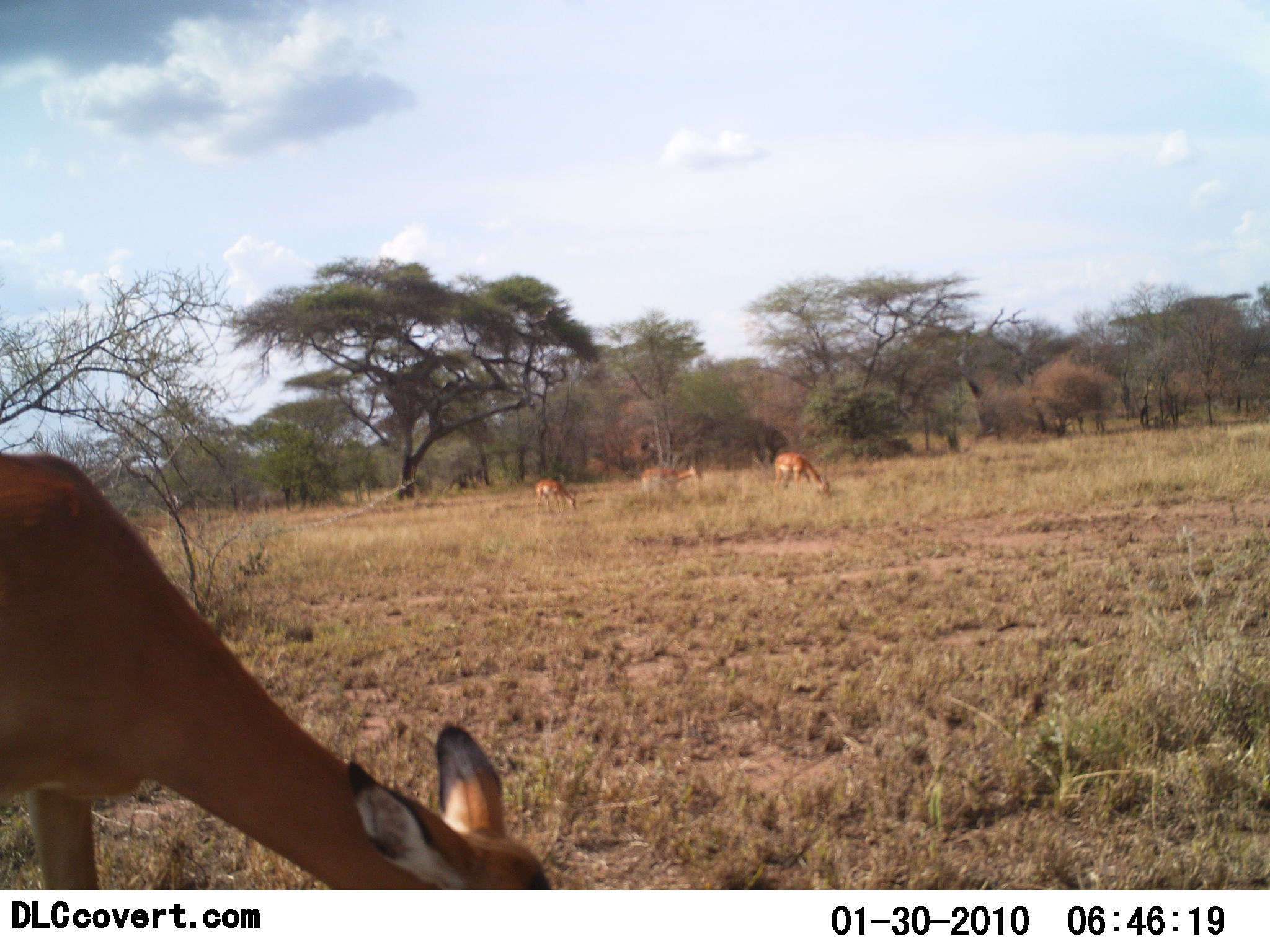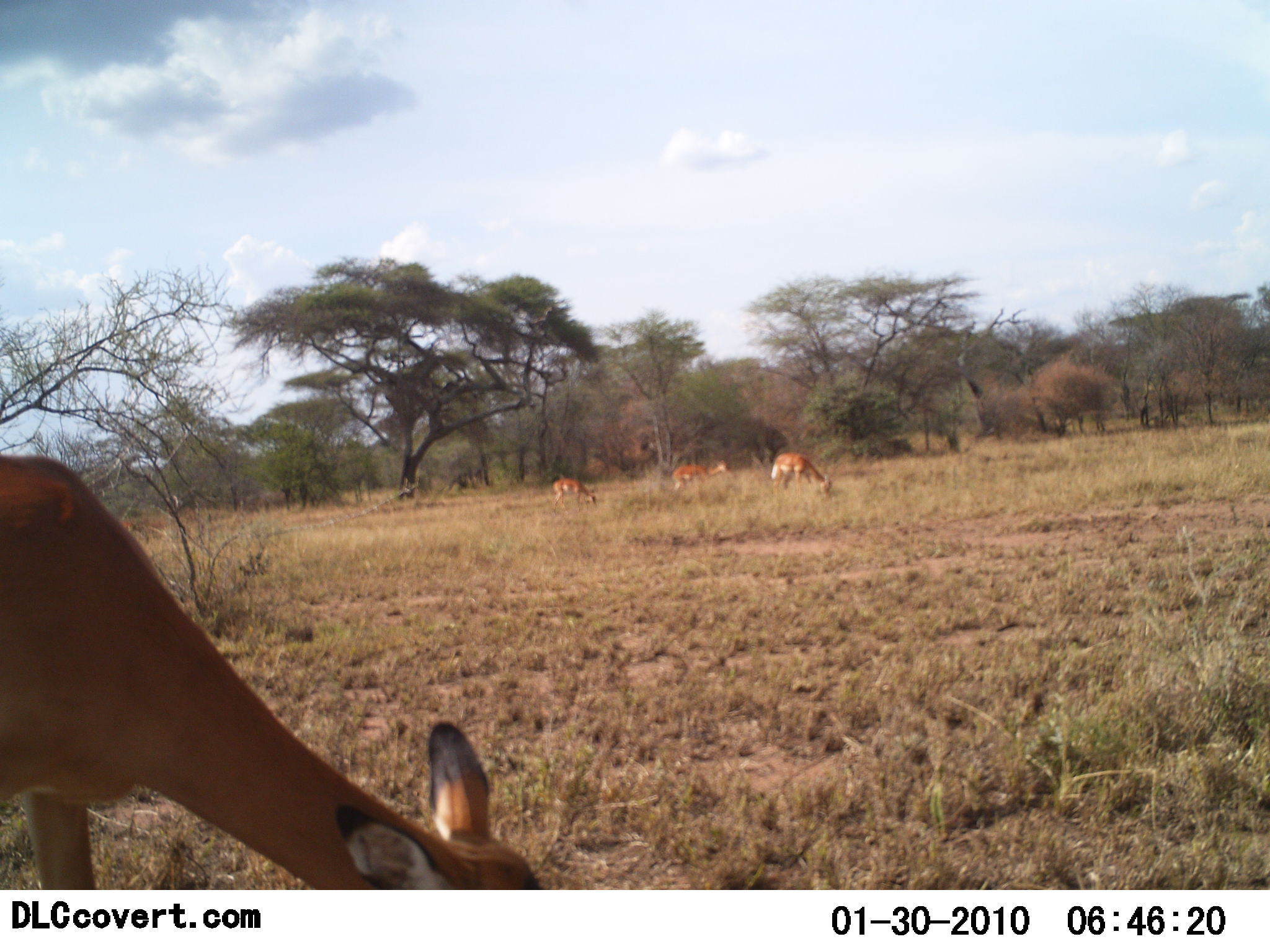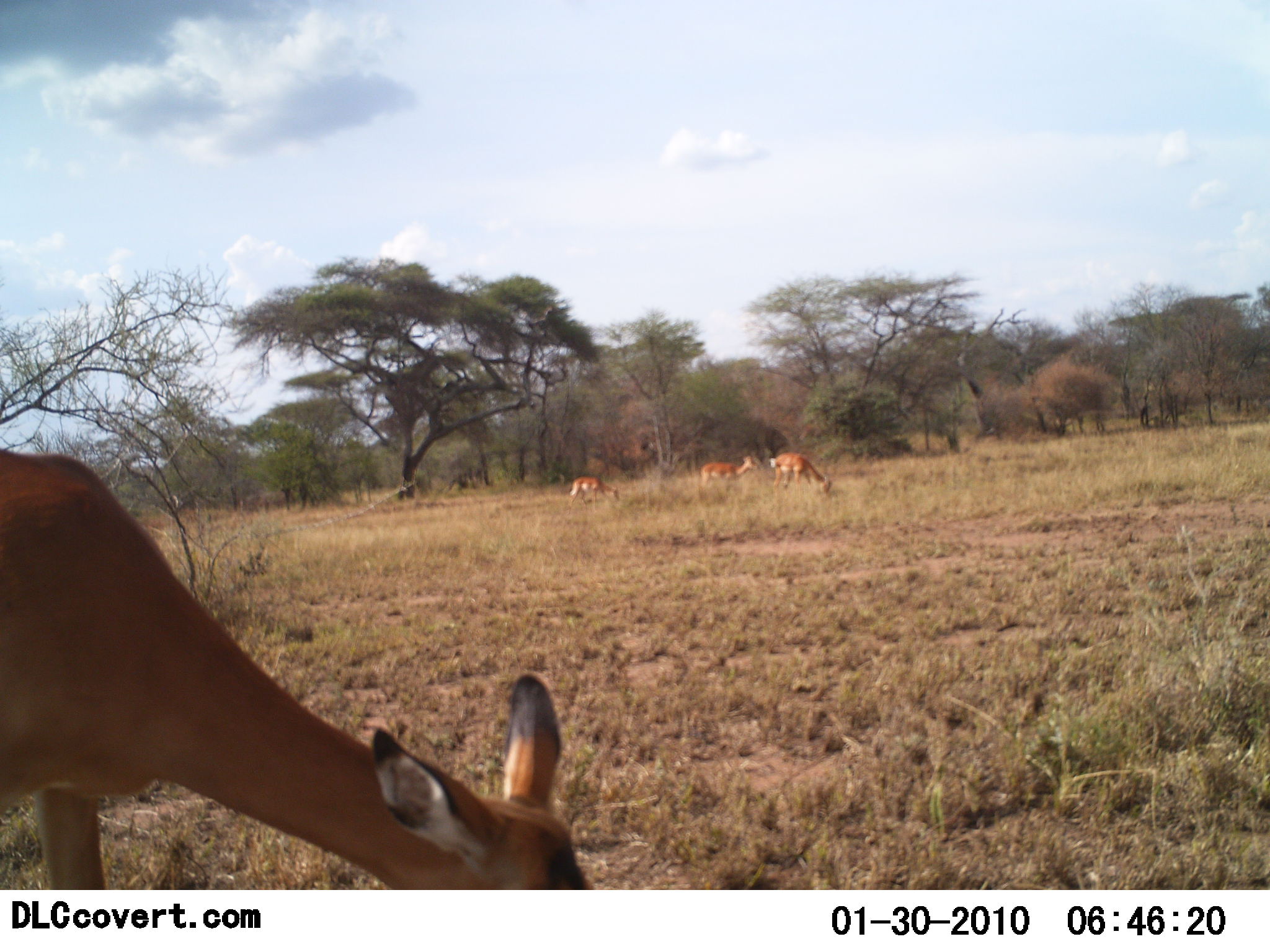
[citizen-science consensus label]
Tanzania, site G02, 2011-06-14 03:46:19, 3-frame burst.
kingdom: Animalia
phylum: Chordata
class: Mammalia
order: Artiodactyla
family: Bovidae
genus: Nanger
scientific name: Nanger granti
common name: grant's gazelle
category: gazellegrants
Gazellegrants (grant's gazelle) (Nanger granti), count 4. Behavior (volunteer vote fractions): standing 44%, resting 0%, moving 22%, interacting 0%. Young present (vote fraction): 0%. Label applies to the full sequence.